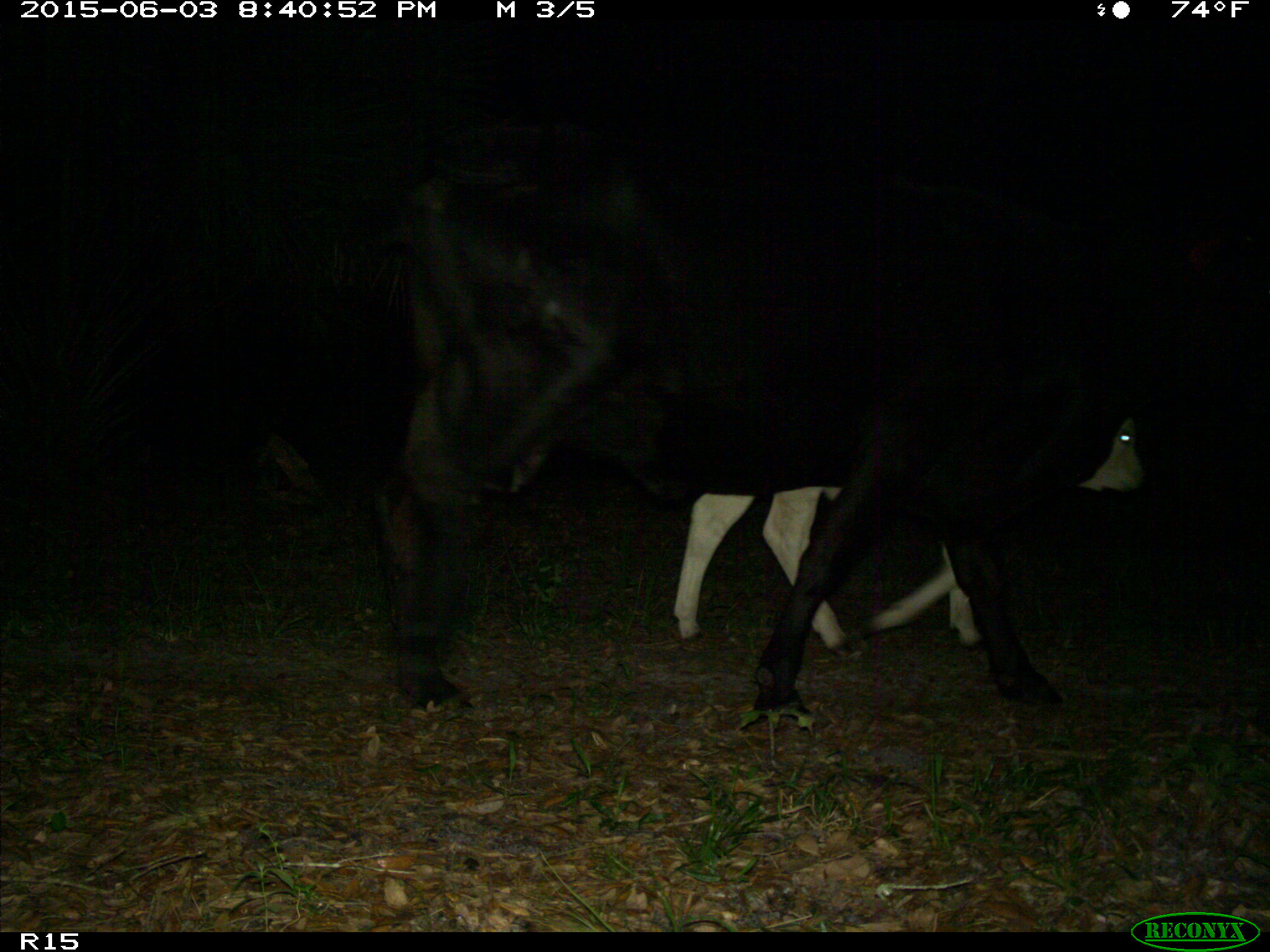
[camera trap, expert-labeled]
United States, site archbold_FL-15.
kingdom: Animalia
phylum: Chordata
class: Mammalia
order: Artiodactyla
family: Bovidae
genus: Bos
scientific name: Bos taurus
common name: domestic cow